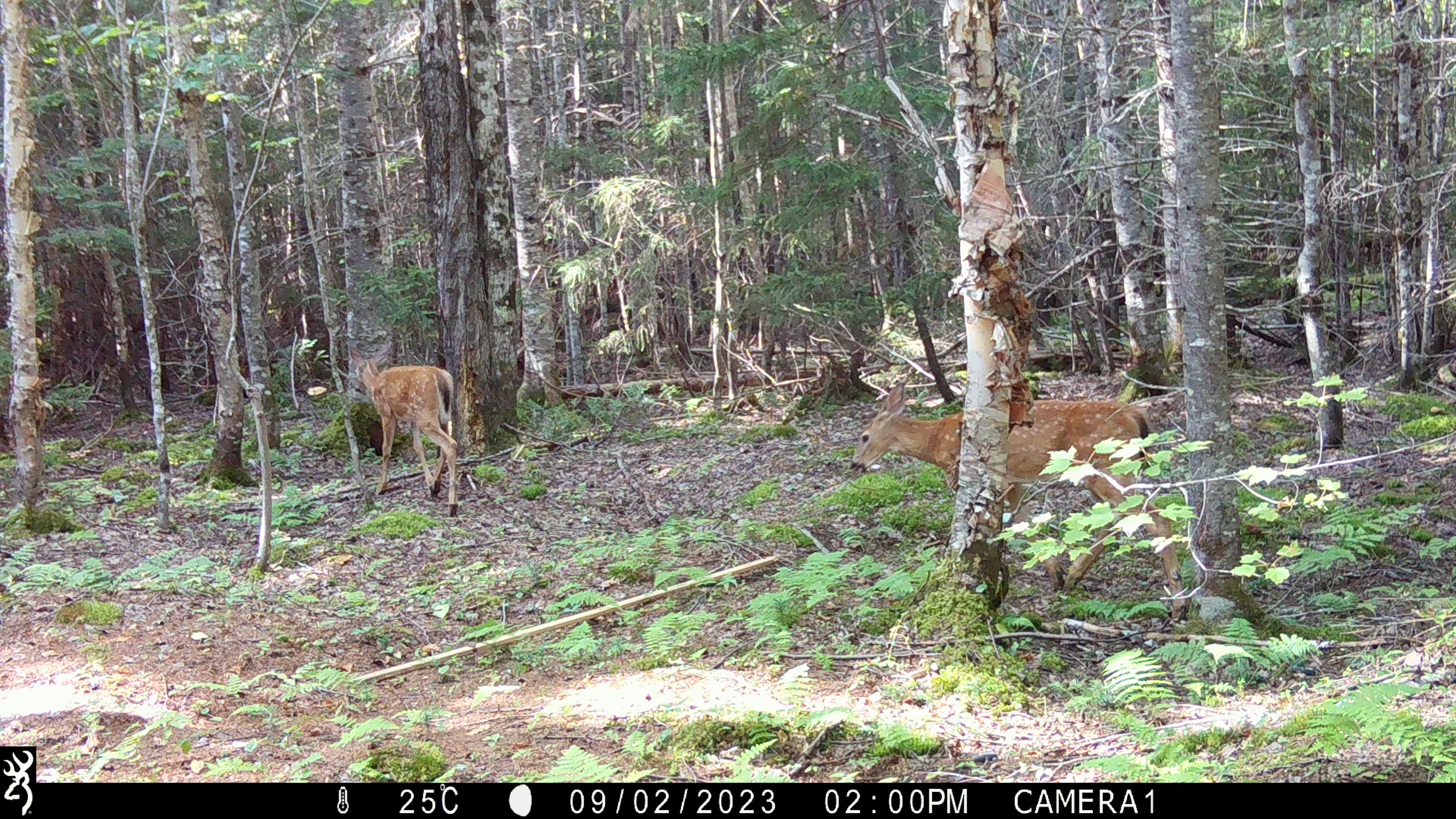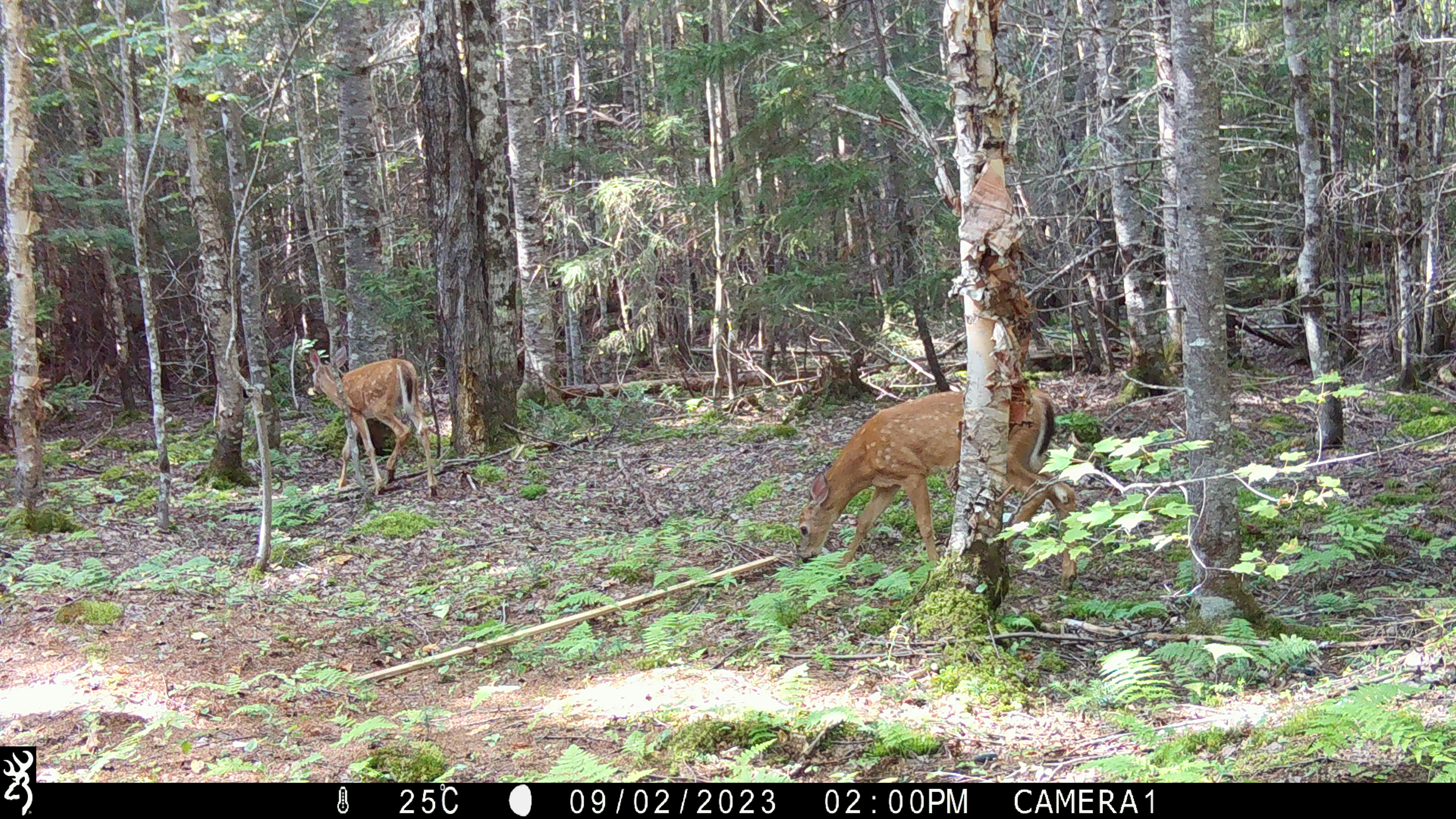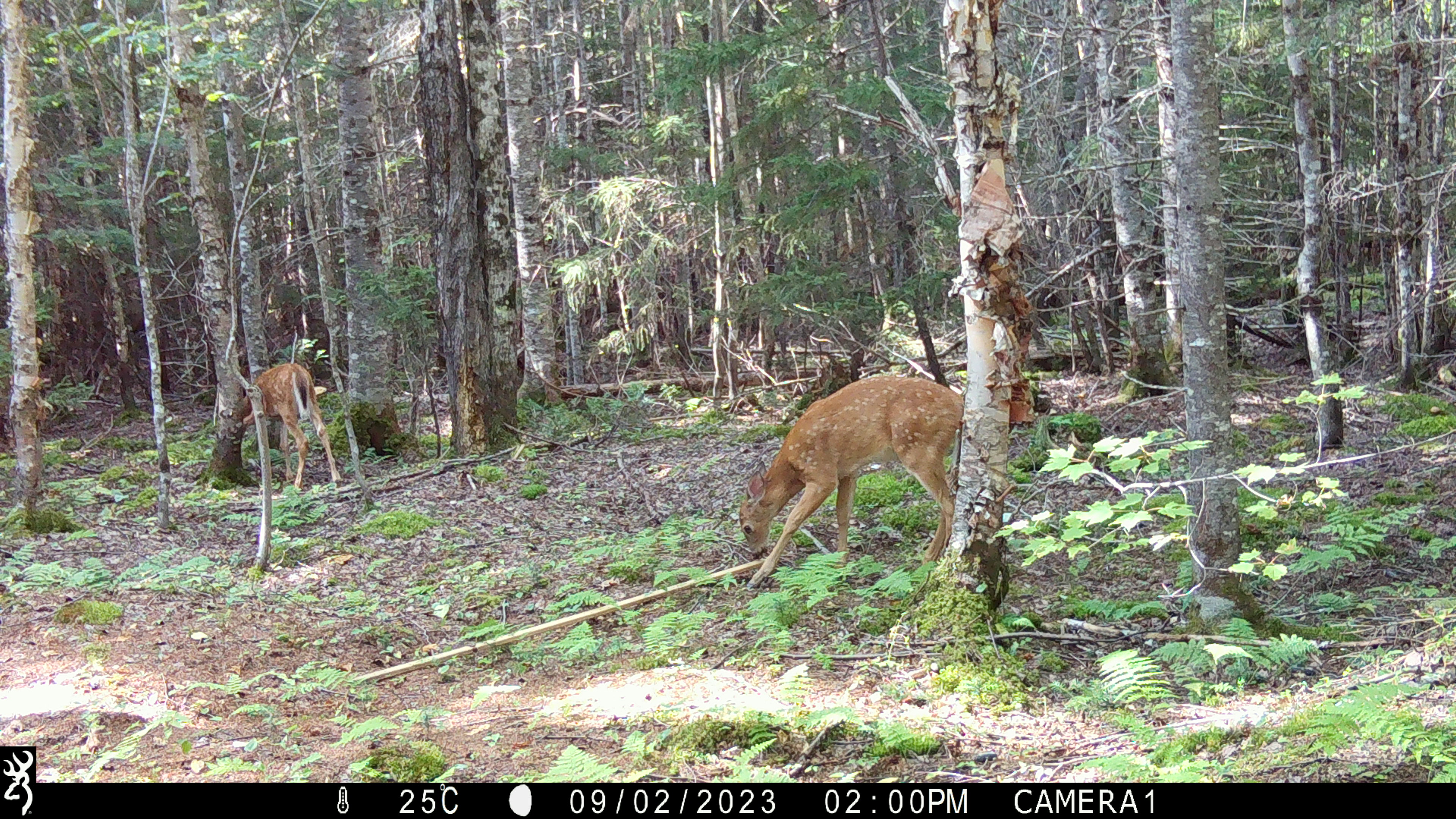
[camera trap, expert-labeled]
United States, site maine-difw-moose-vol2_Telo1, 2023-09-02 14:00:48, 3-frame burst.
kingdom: Animalia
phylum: Chordata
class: Mammalia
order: Artiodactyla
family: Cervidae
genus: Odocoileus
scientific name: Odocoileus virginianus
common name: white-tailed deer